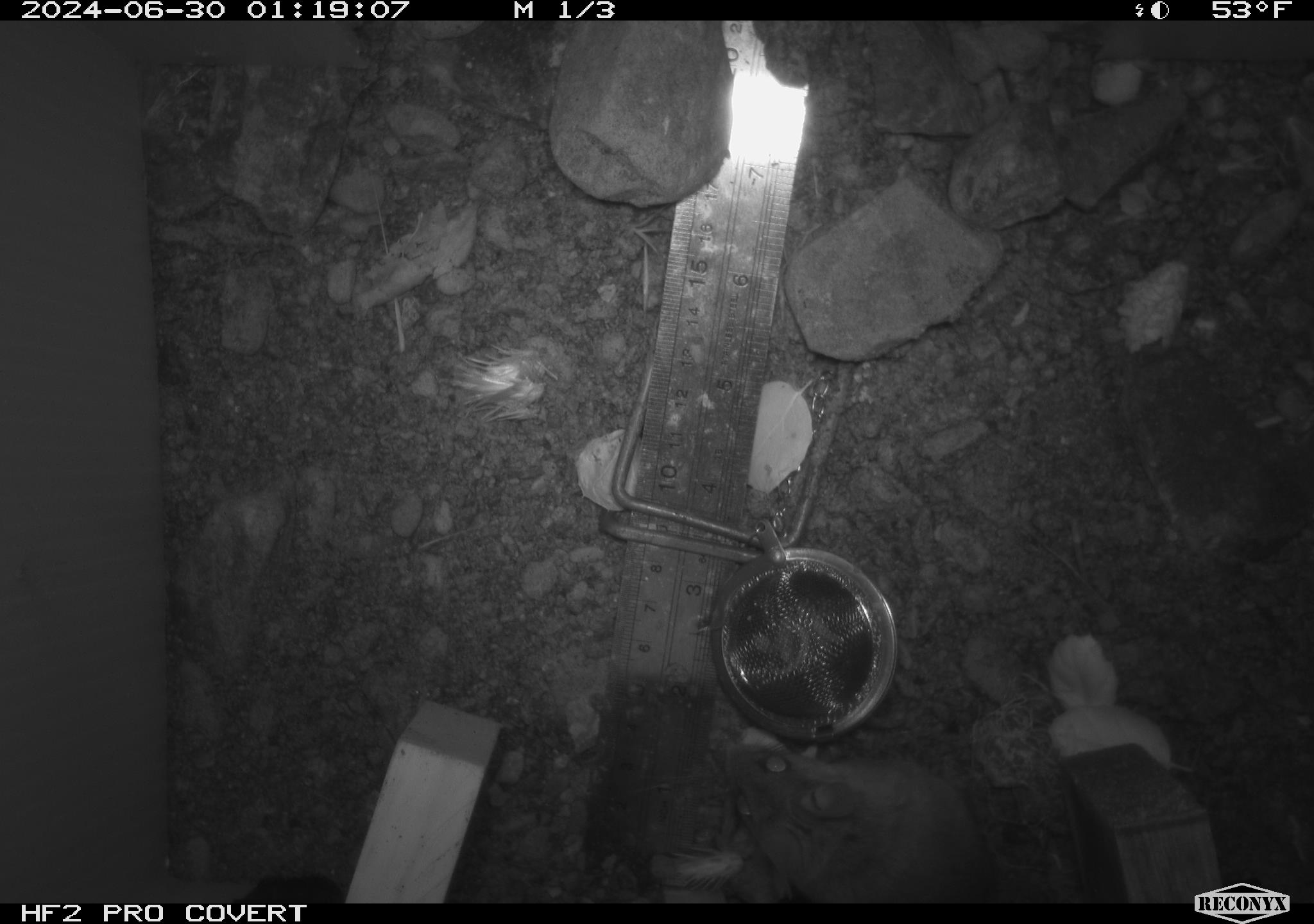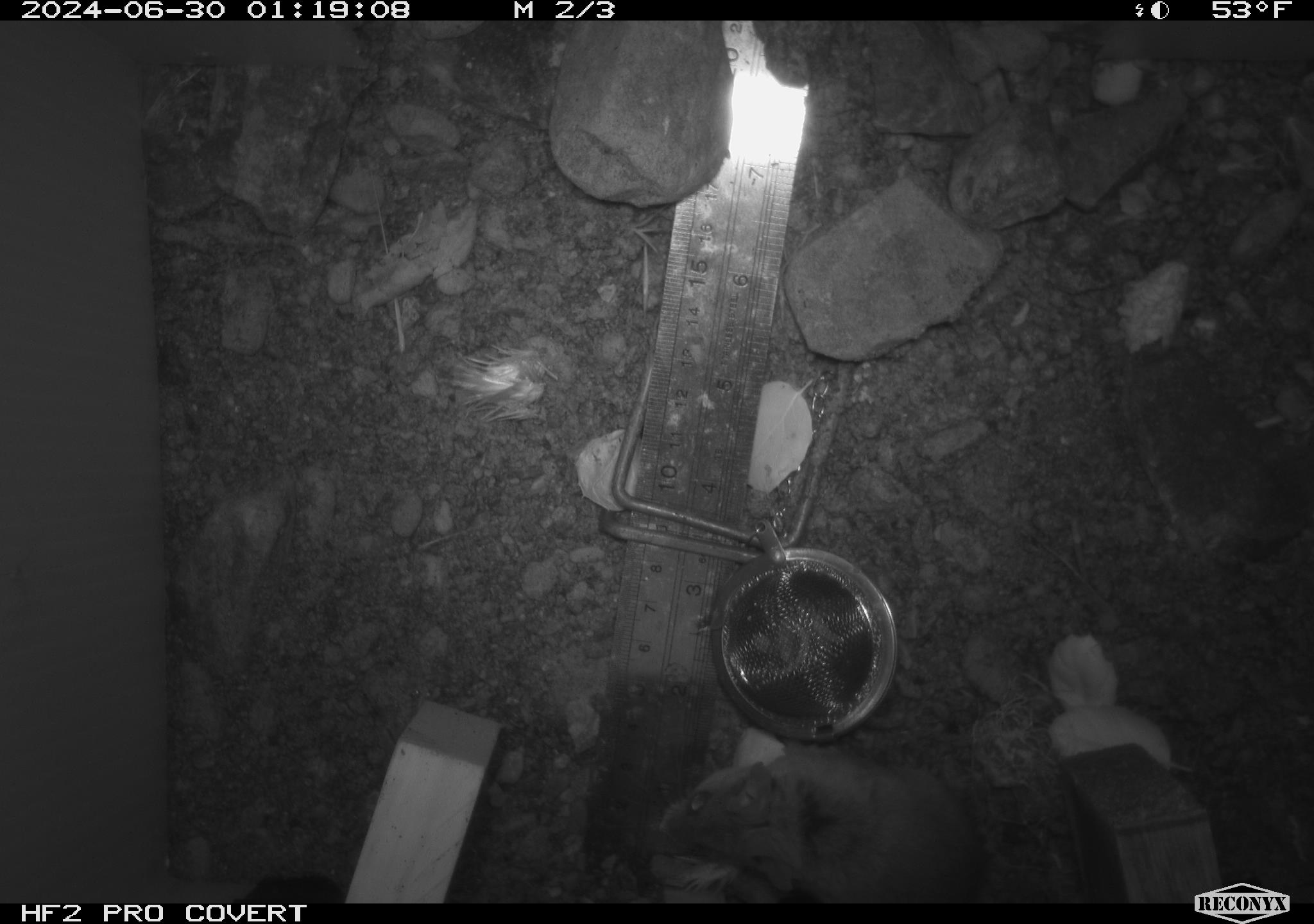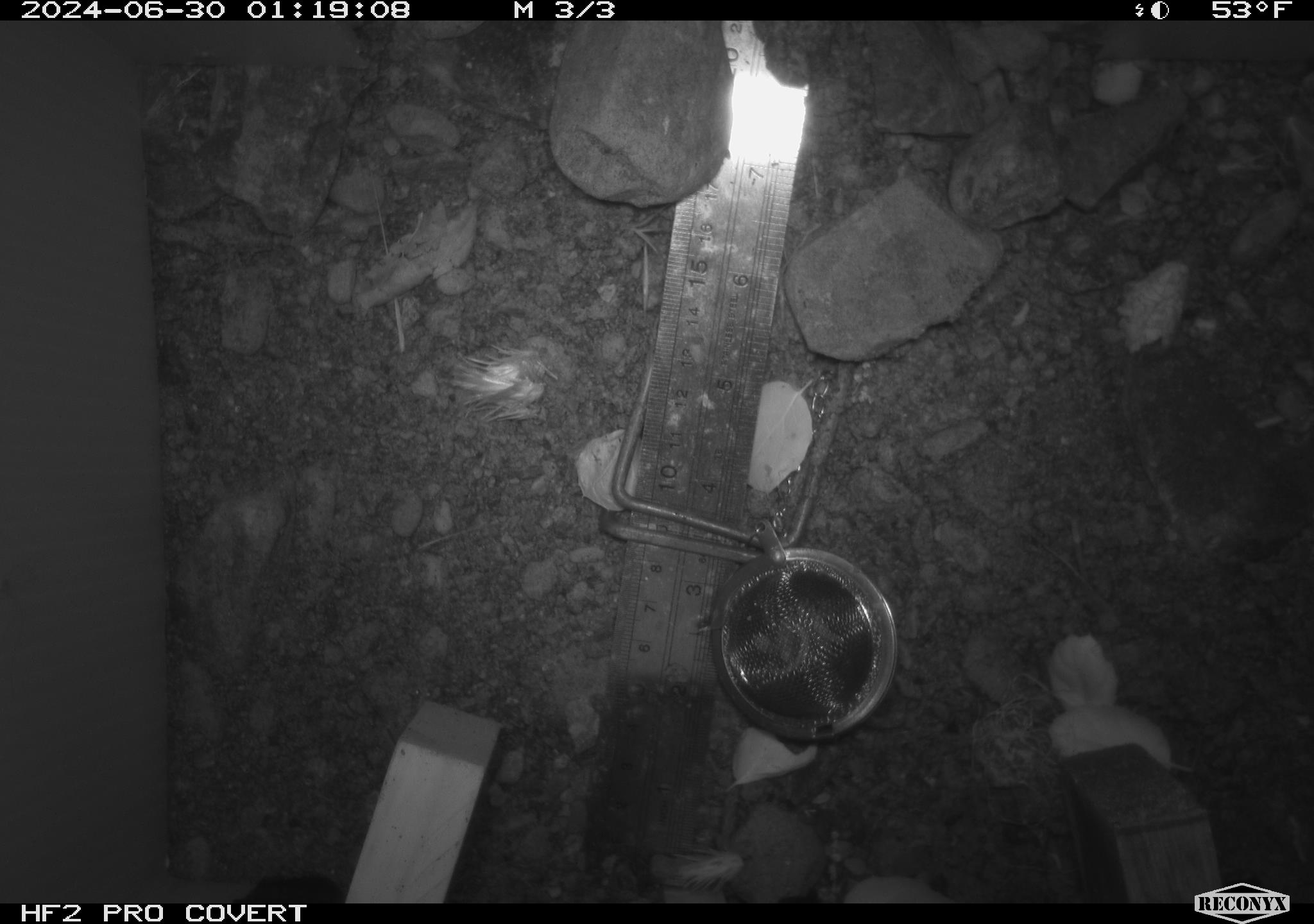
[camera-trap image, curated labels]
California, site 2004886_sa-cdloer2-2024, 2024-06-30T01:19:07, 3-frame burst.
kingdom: Animalia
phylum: Chordata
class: Mammalia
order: Rodentia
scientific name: Rodentia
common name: mouse species